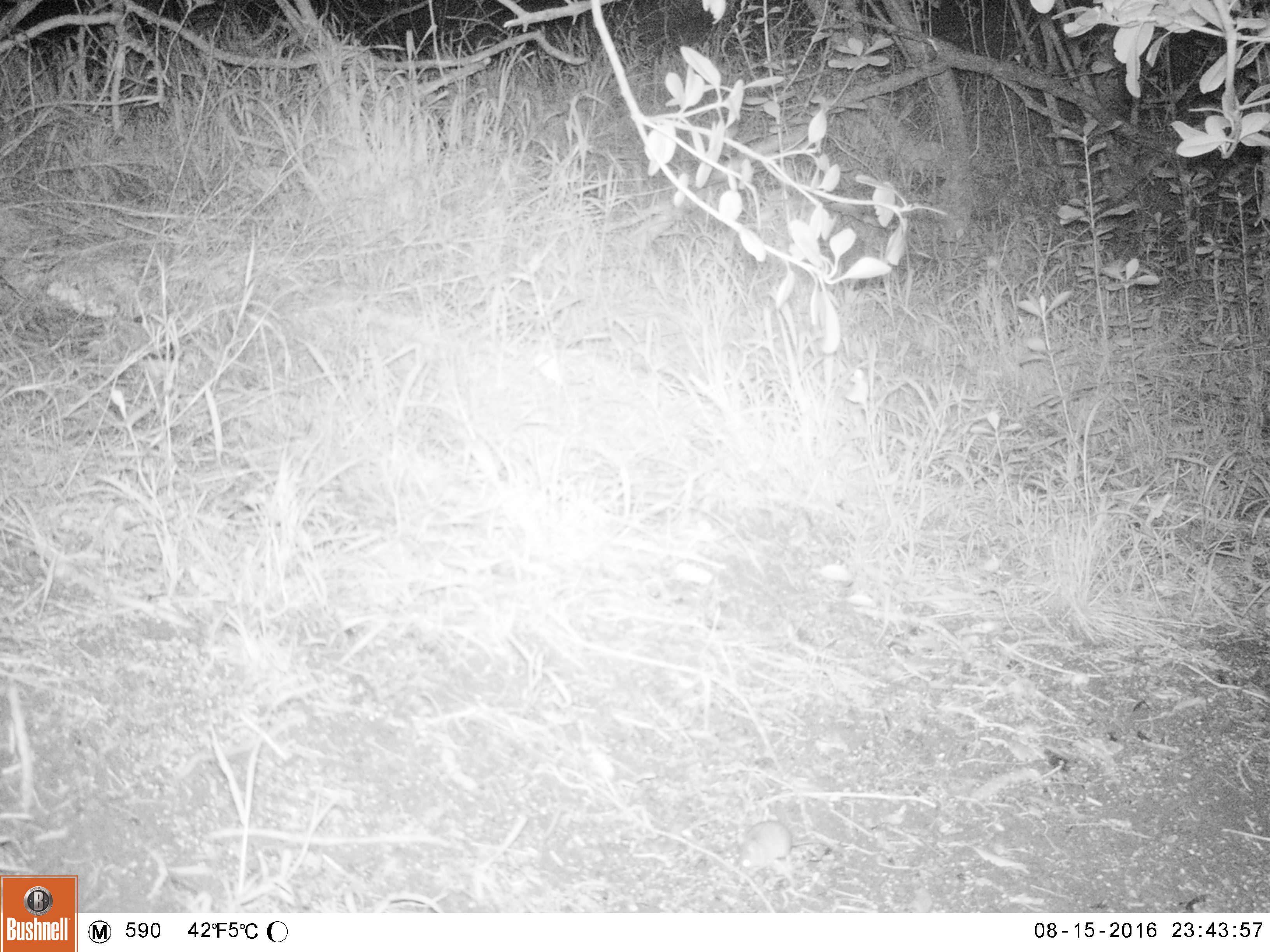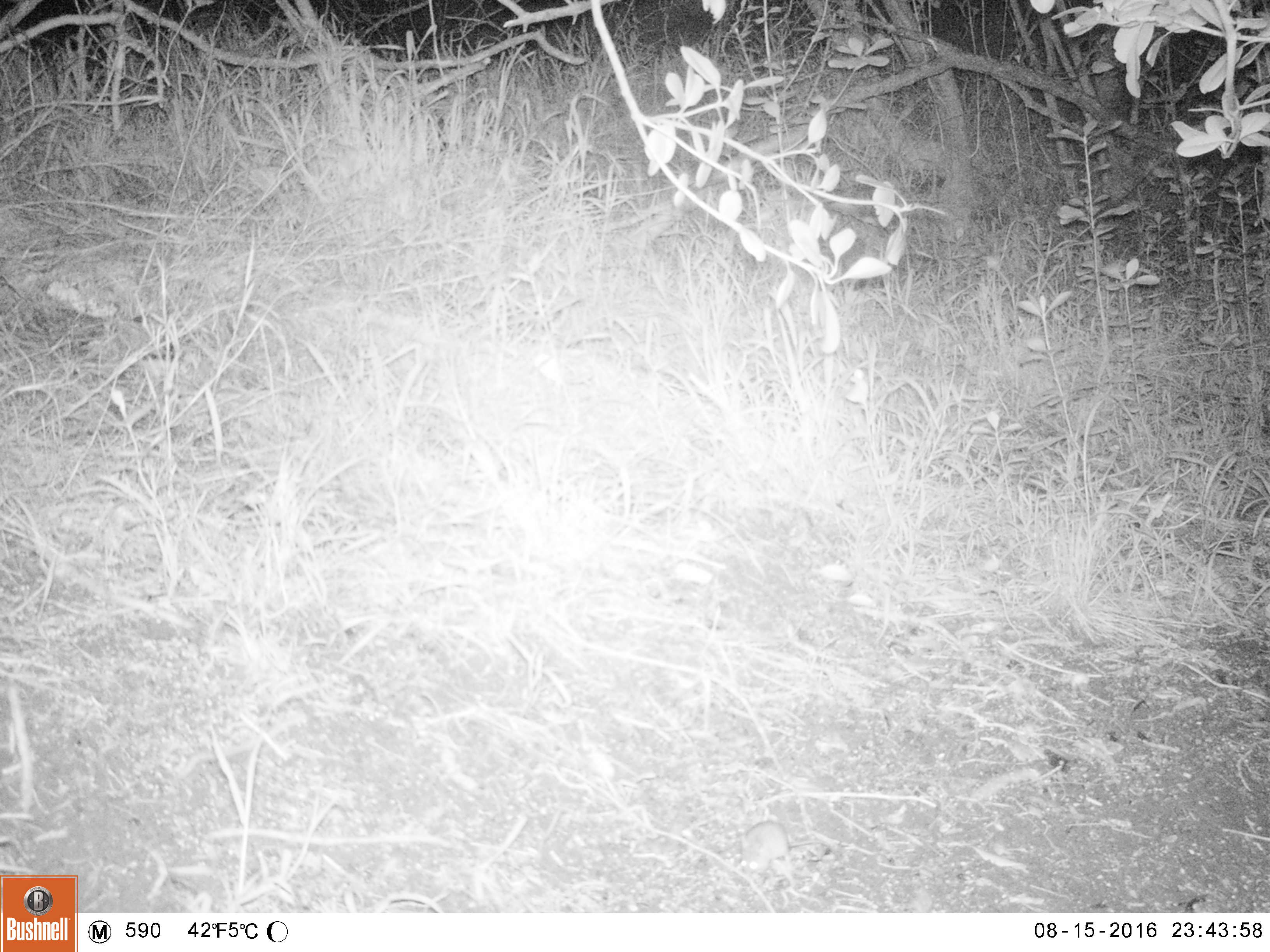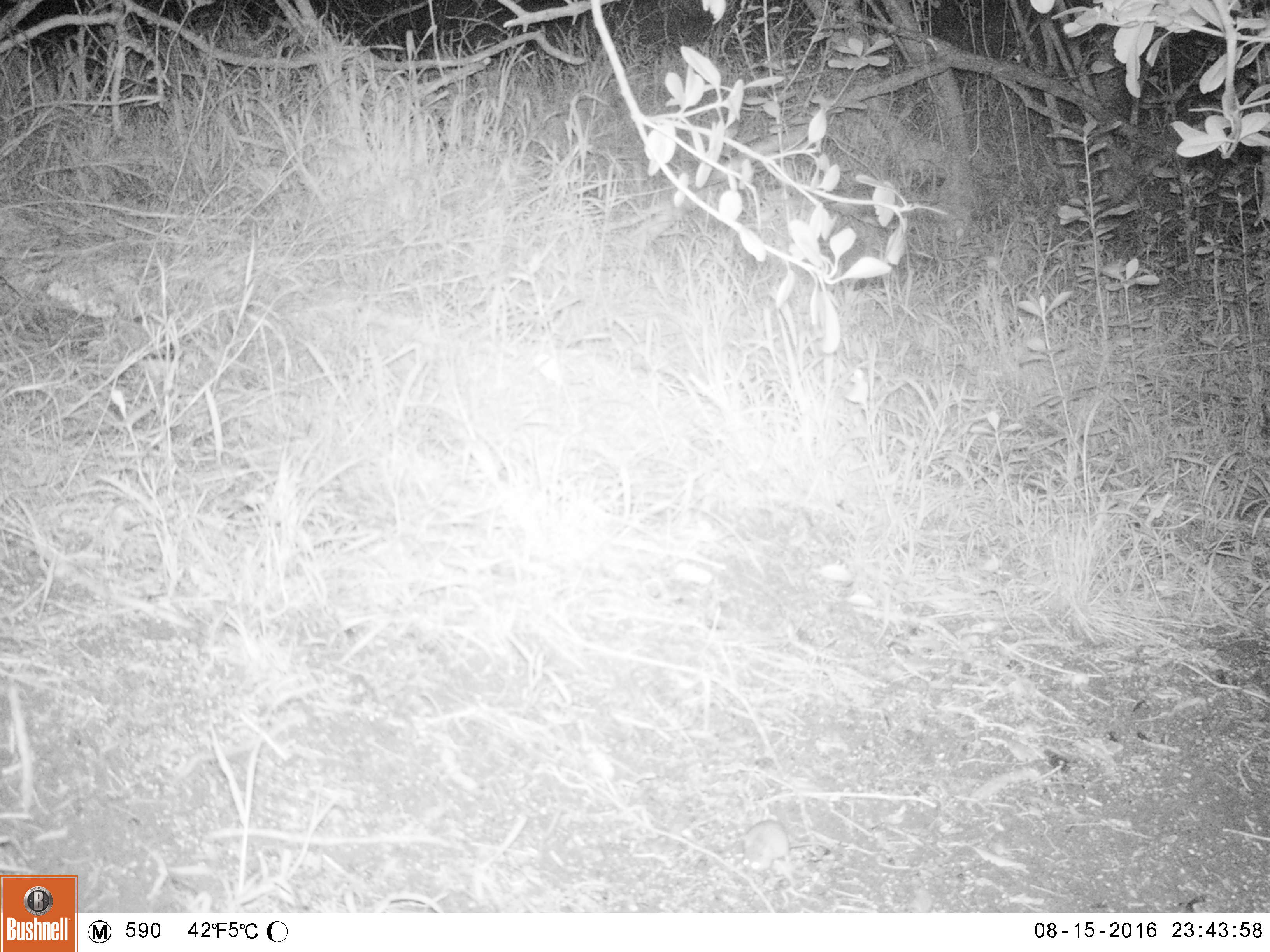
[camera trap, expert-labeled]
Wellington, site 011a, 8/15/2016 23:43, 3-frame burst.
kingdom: Animalia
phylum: Chordata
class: Mammalia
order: Rodentia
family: Muridae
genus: Mus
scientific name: Mus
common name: mouse